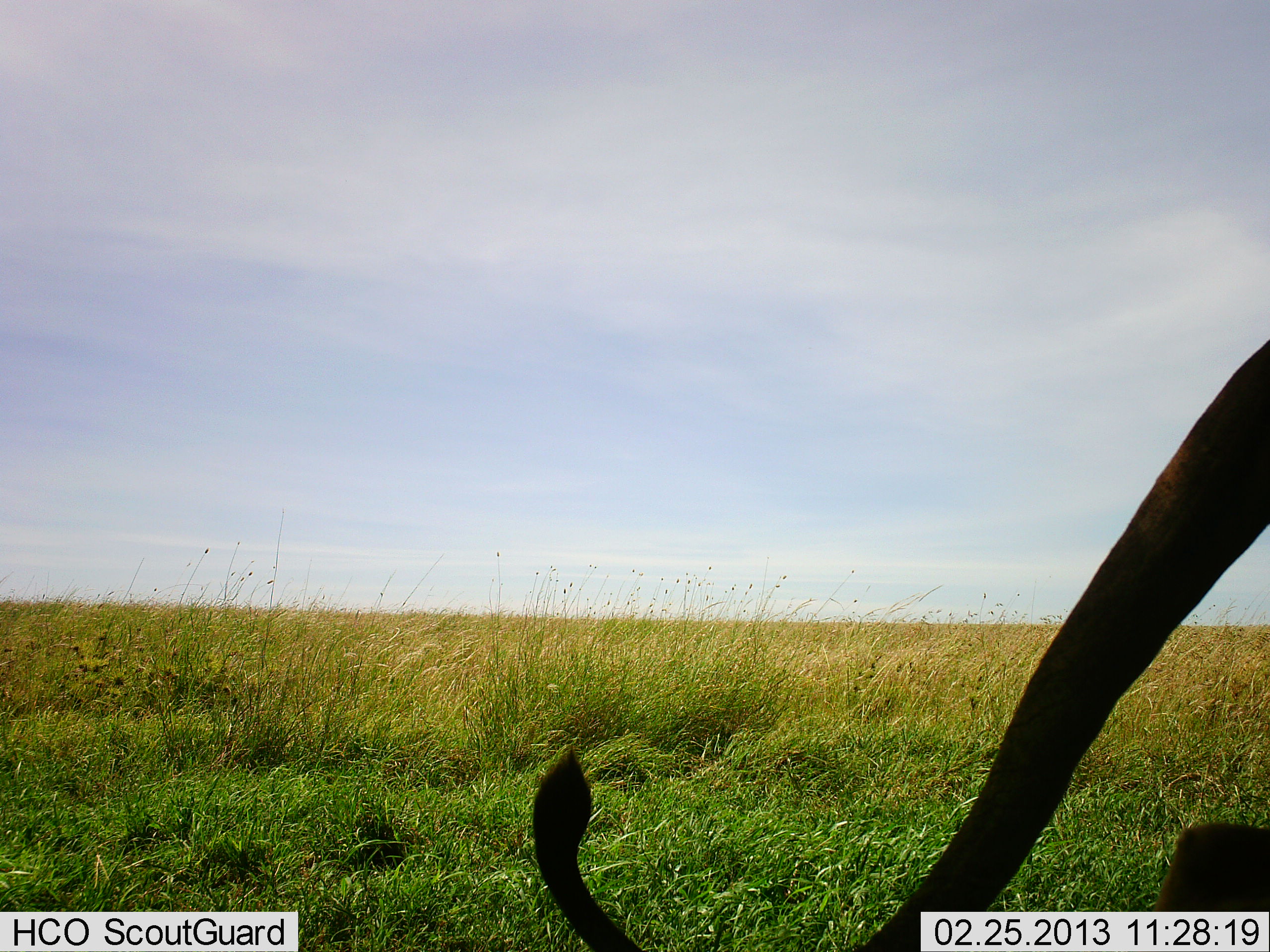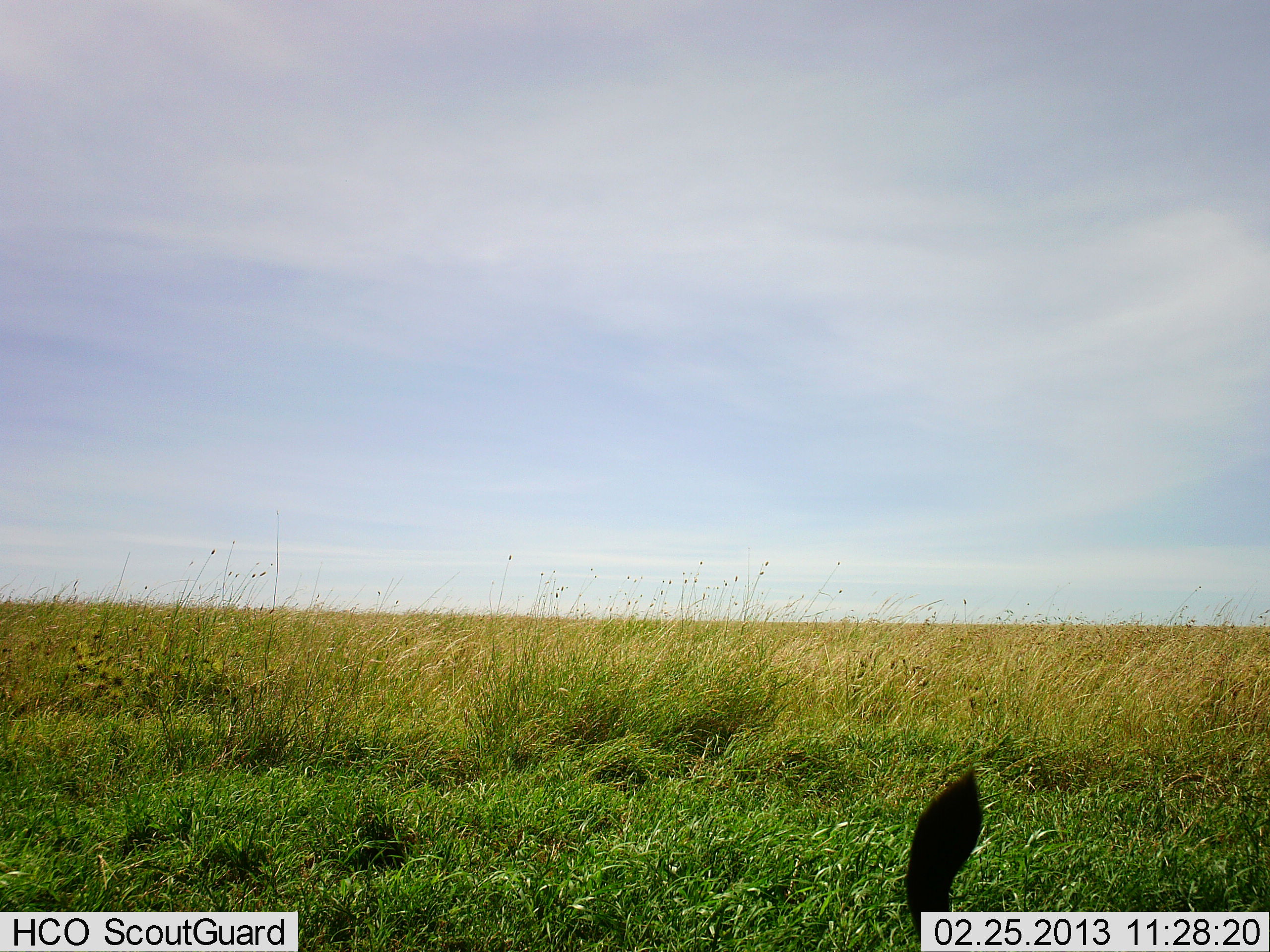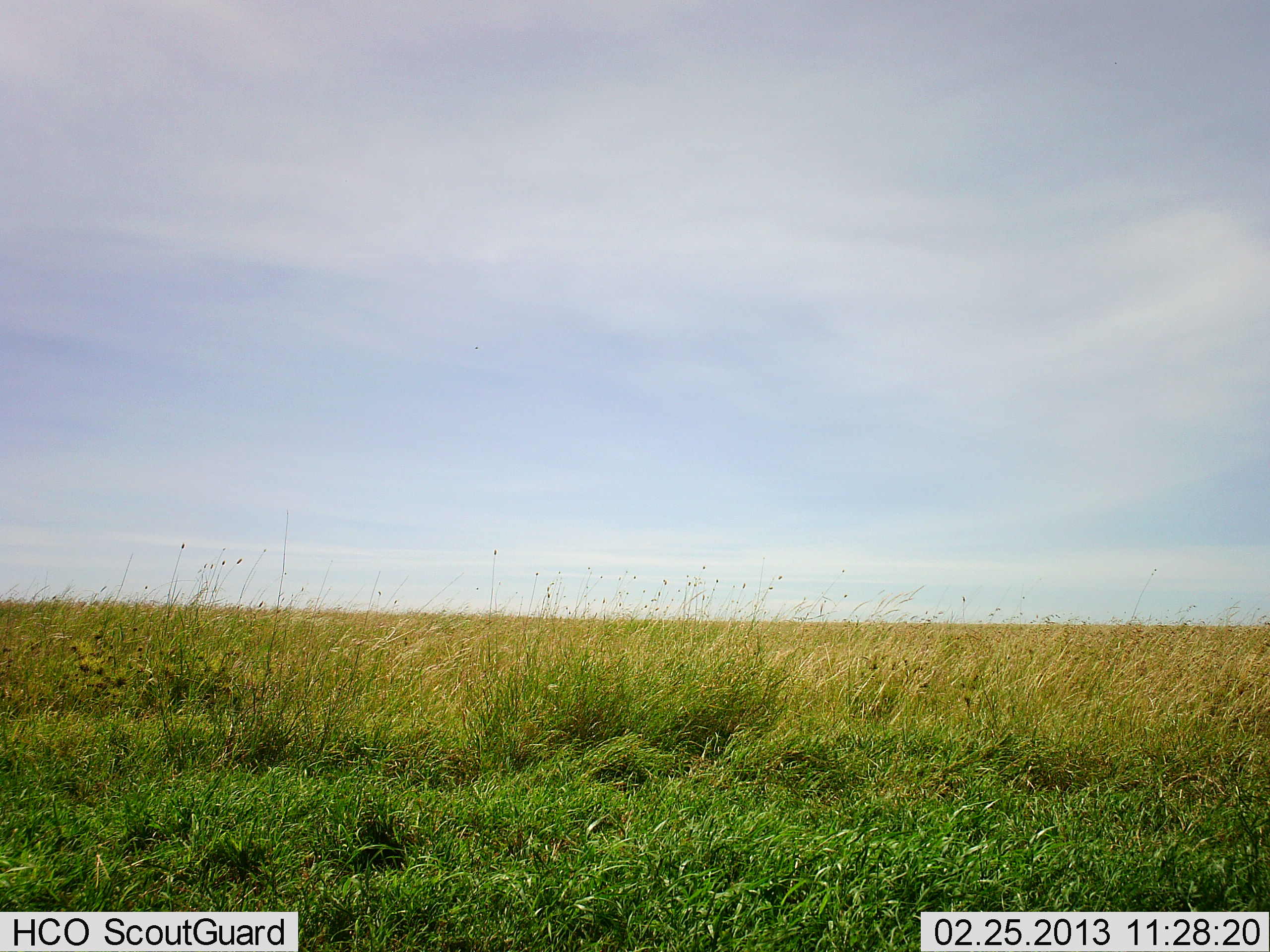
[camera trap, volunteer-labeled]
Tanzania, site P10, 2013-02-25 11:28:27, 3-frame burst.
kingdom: Animalia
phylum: Chordata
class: Mammalia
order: Carnivora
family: Felidae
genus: Panthera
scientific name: Panthera leo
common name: lion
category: lionfemale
Lionfemale (lion) (Panthera leo), count 1. Behavior (volunteer vote fractions): standing 7%, resting 0%, moving 93%, interacting 0%. Young present (vote fraction): 0%. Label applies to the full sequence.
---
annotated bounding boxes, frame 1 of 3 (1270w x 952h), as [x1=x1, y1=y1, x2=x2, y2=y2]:
animal: [x1=533, y1=334, x2=1270, y2=952]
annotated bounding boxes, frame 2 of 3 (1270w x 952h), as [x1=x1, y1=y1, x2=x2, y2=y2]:
animal: [x1=905, y1=765, x2=985, y2=952]